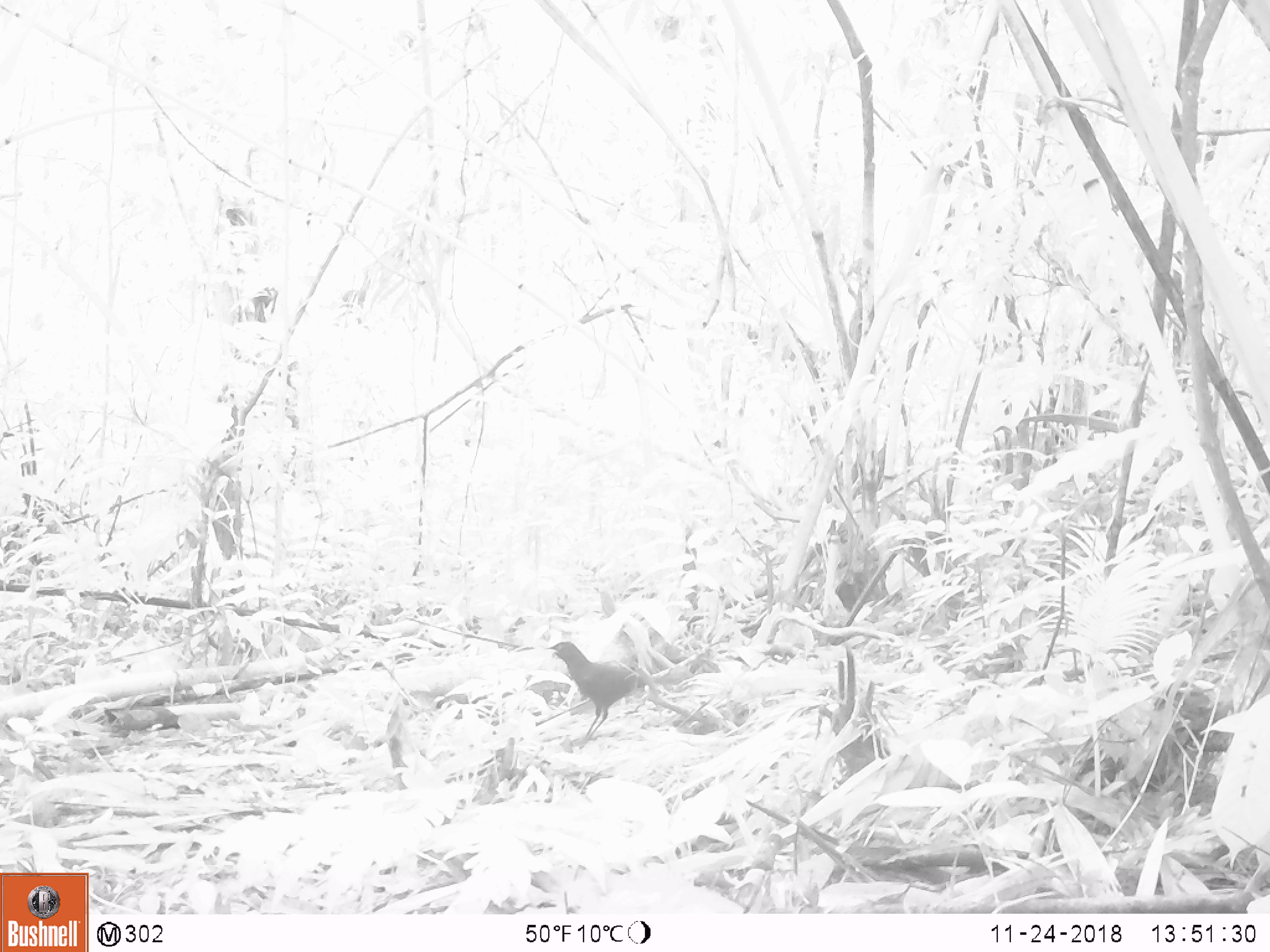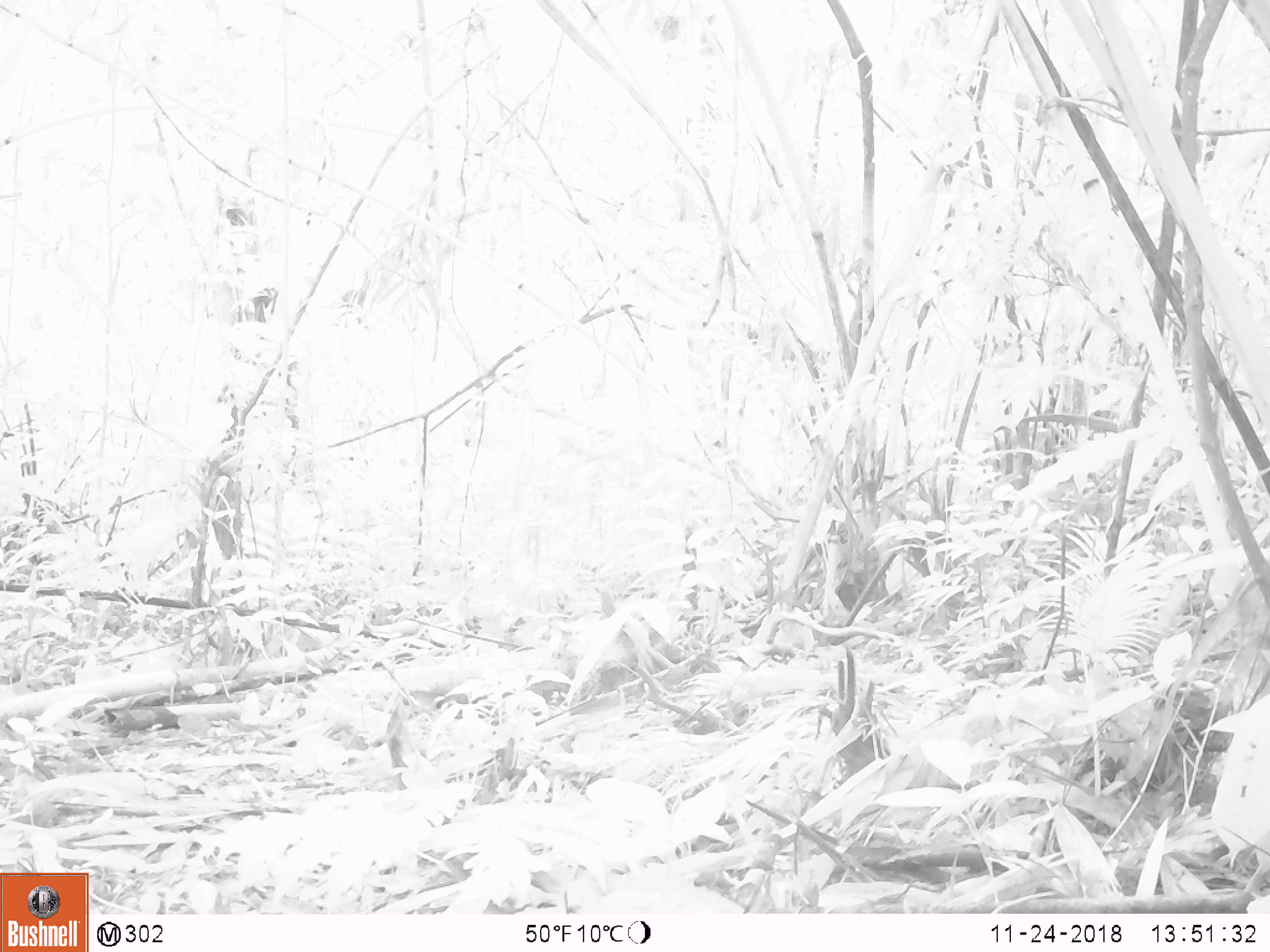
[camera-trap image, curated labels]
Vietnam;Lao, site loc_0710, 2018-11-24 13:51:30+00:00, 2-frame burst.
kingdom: Animalia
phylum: Chordata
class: Aves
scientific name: Aves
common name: bird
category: unidentified bird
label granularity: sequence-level